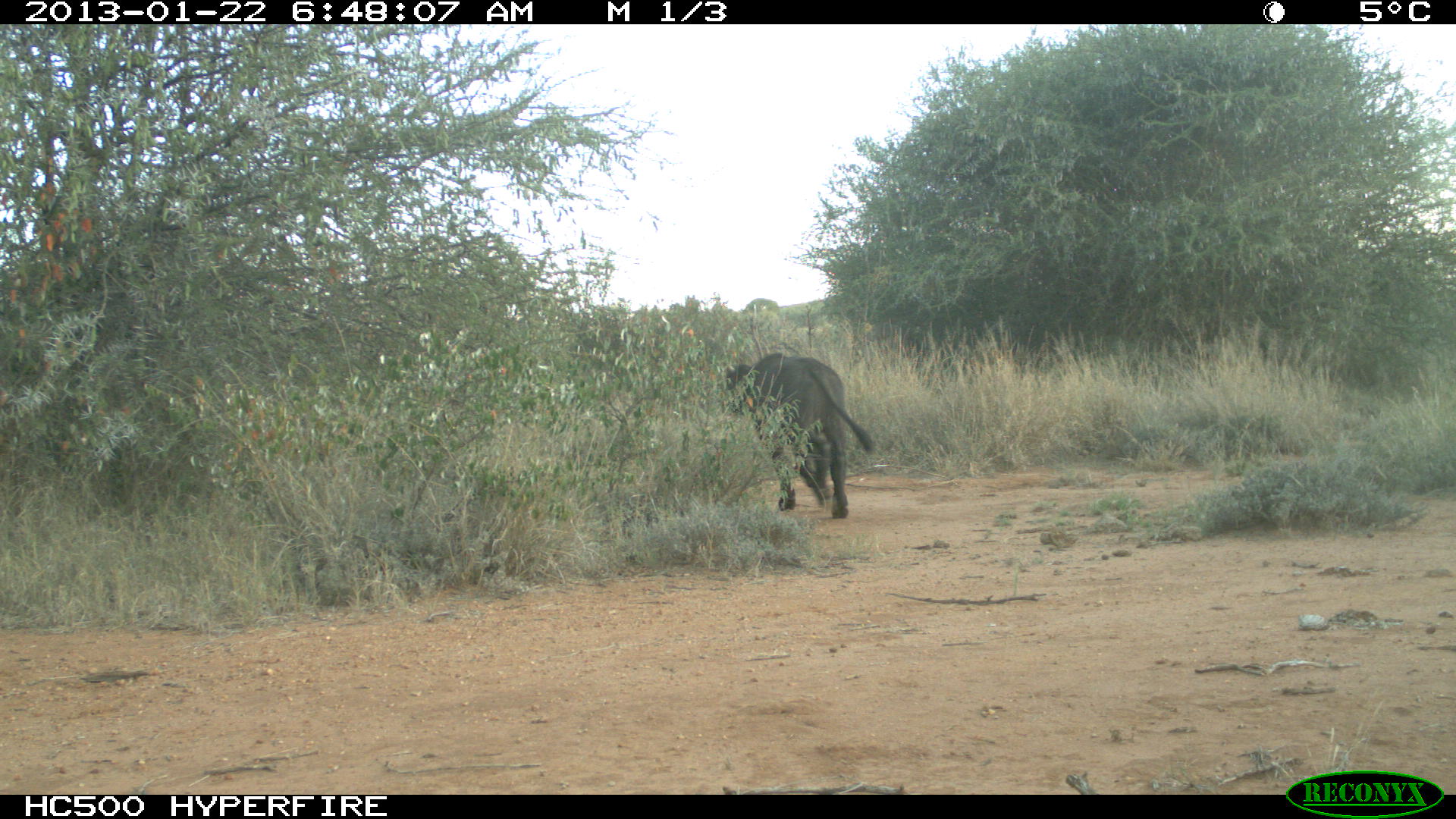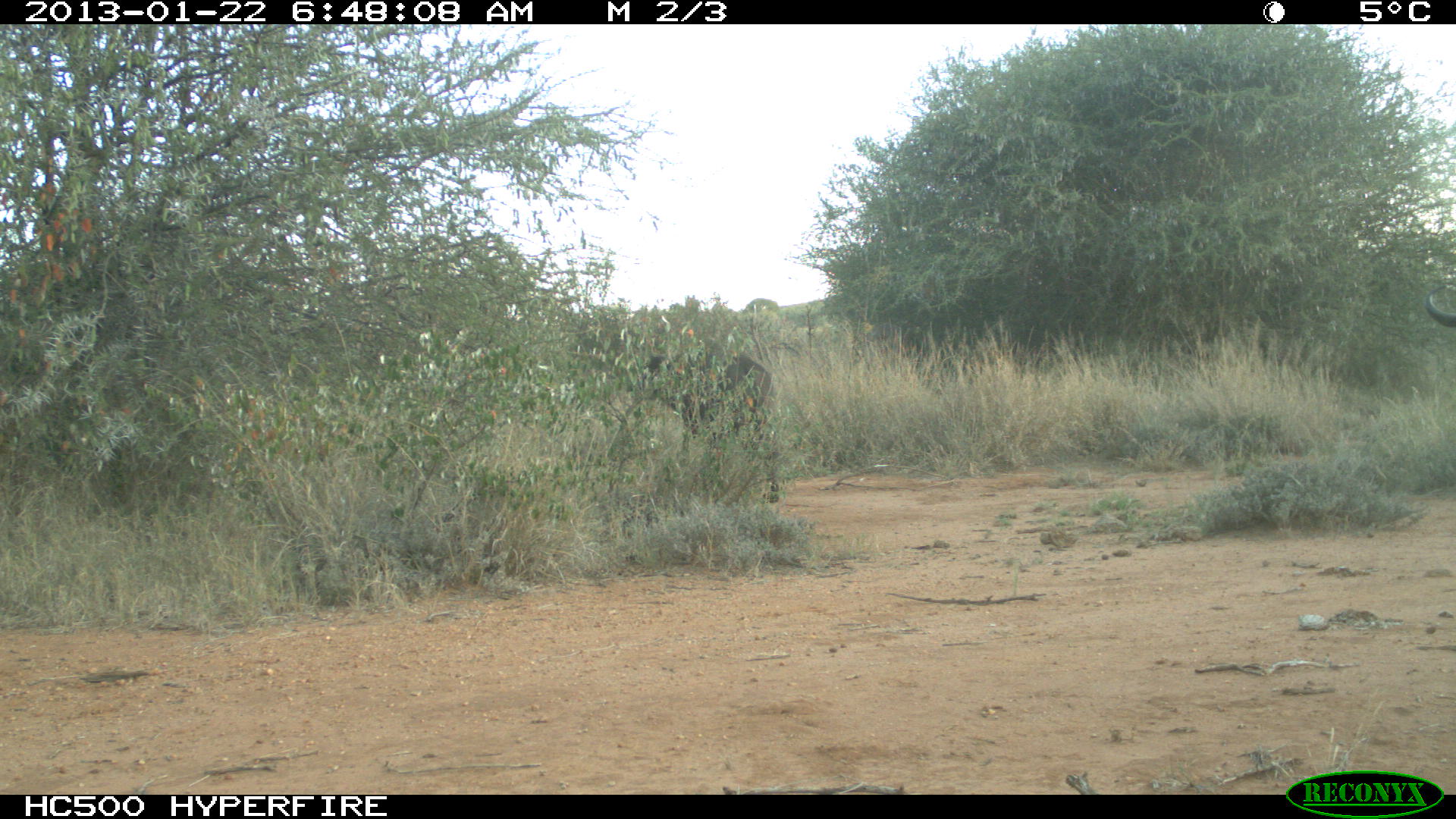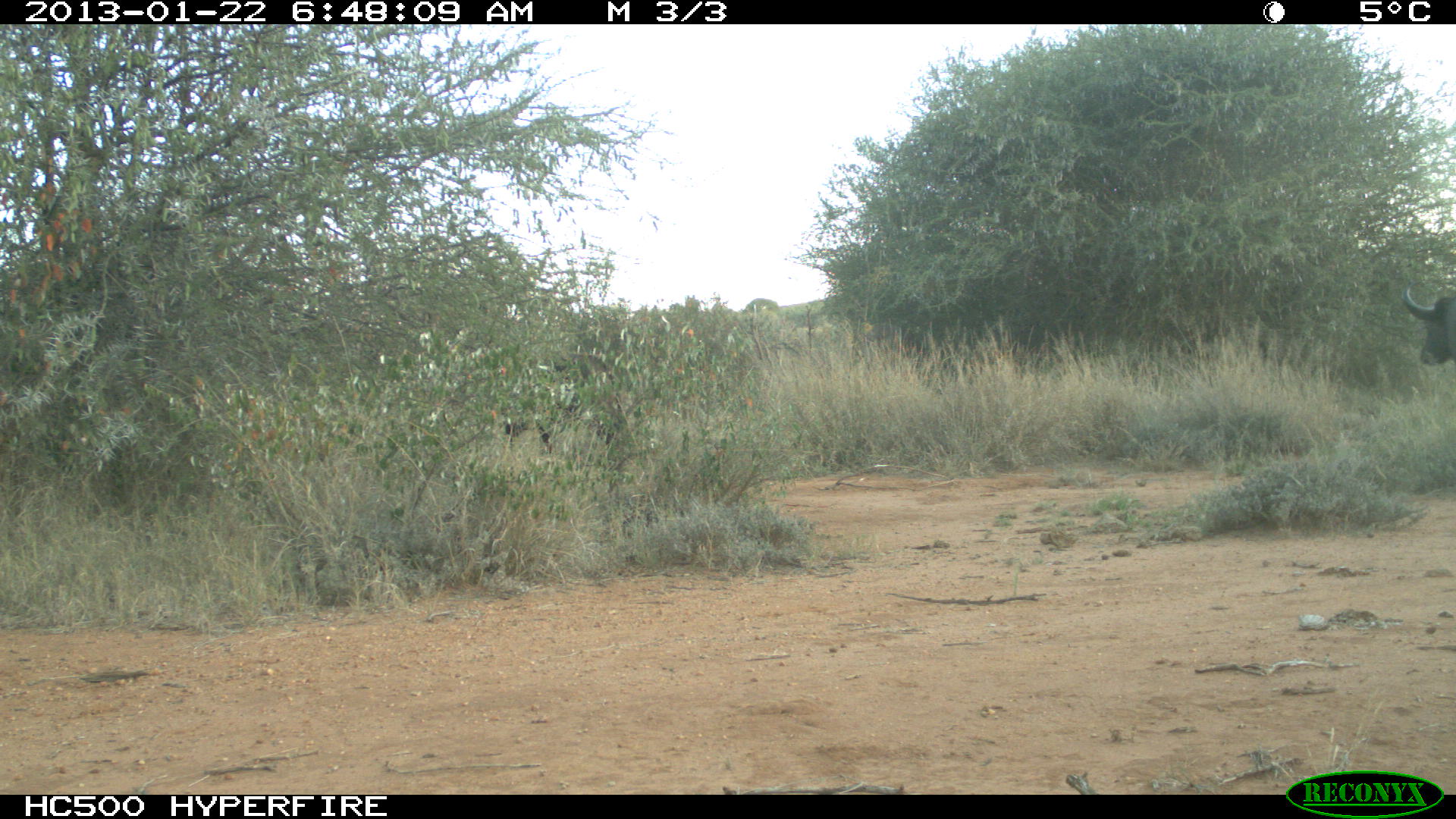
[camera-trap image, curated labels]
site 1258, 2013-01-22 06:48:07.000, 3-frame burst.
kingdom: Animalia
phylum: Chordata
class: Mammalia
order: Artiodactyla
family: Bovidae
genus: Syncerus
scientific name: Syncerus caffer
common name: african buffalo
Syncerus caffer (african buffalo), count 2.